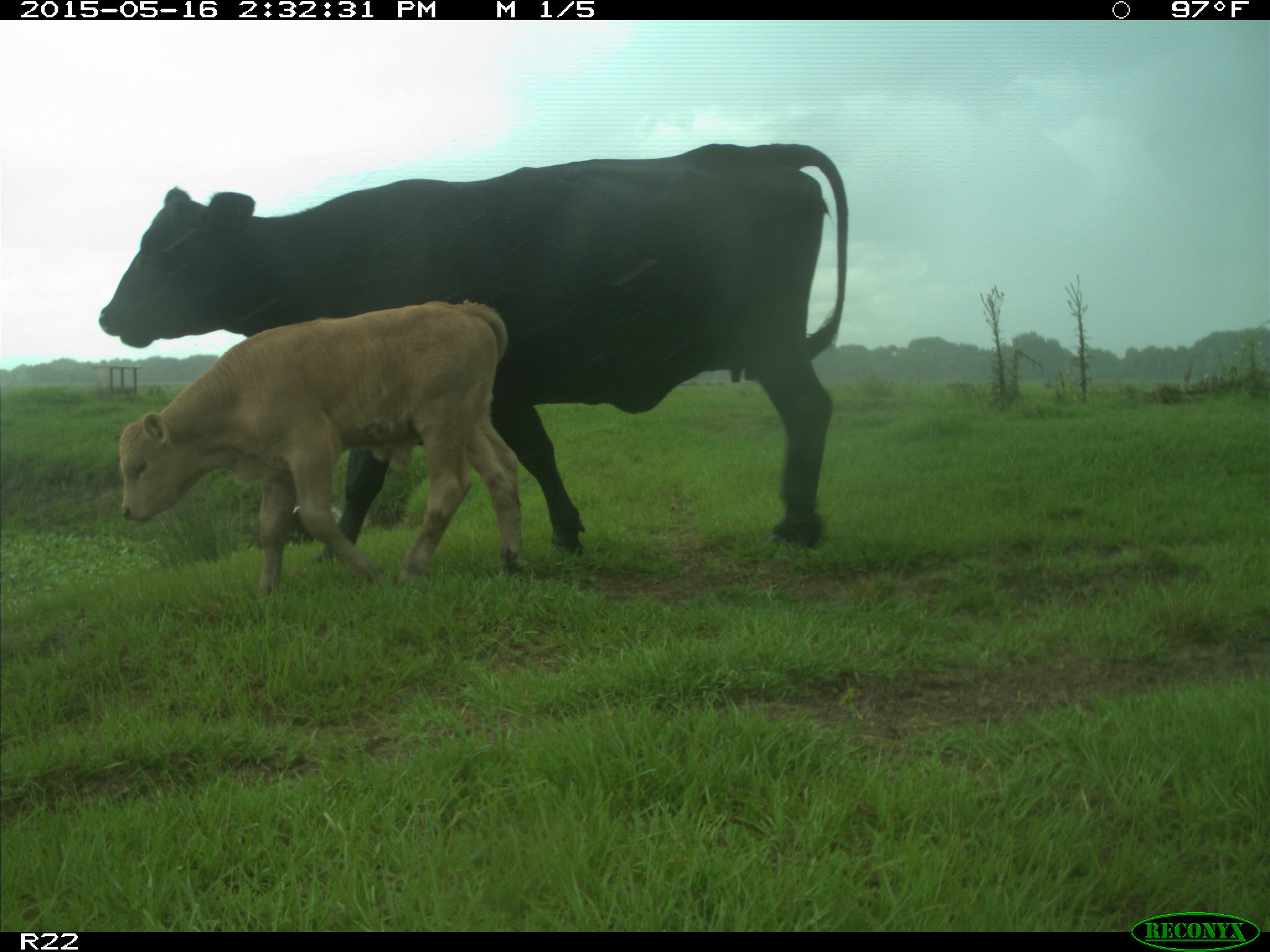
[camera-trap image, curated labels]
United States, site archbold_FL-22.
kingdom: Animalia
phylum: Chordata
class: Mammalia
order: Artiodactyla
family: Bovidae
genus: Bos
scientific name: Bos taurus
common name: domestic cow